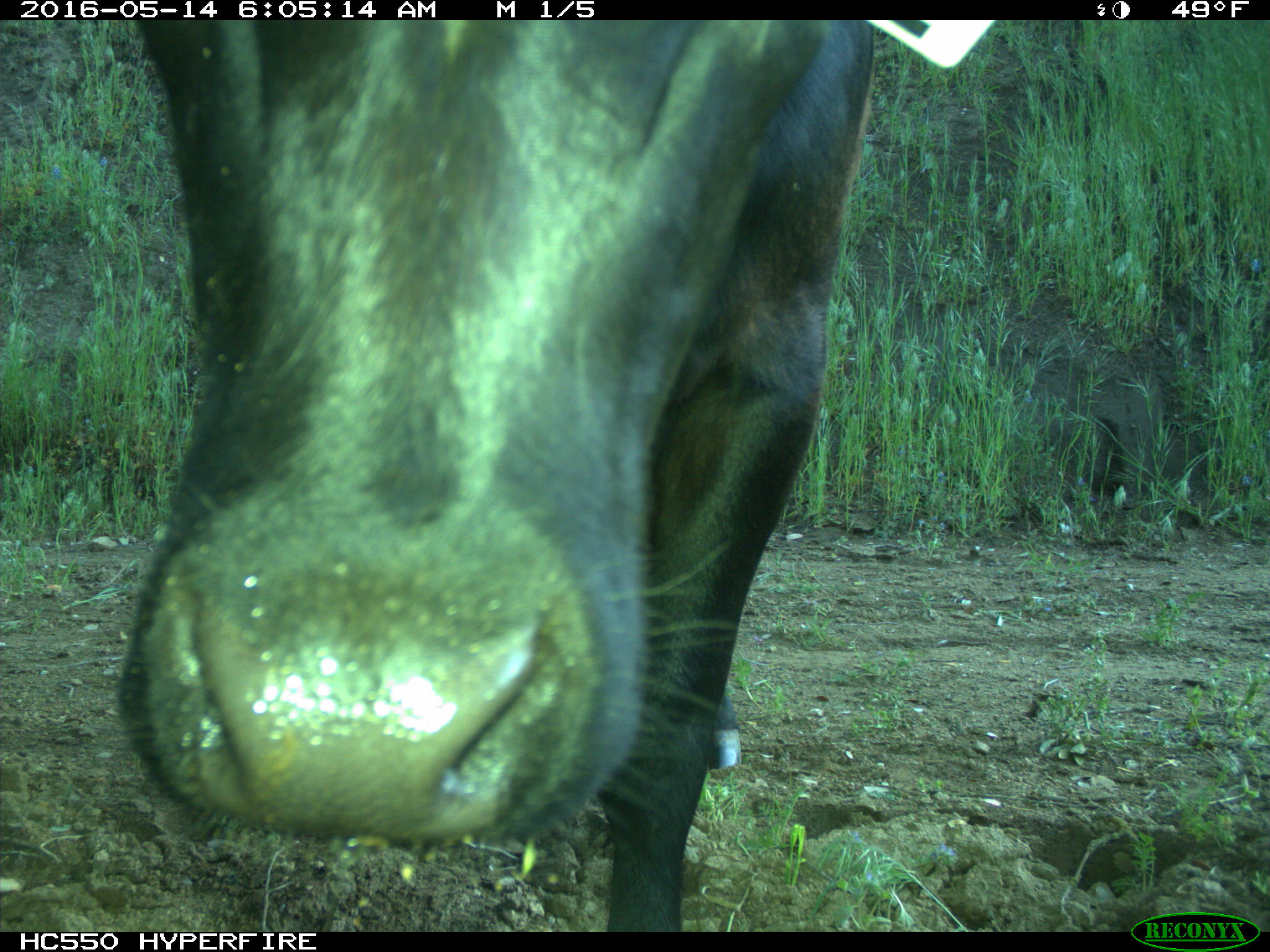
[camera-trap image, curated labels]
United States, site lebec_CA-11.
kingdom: Animalia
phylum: Chordata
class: Mammalia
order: Artiodactyla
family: Bovidae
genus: Bos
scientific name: Bos taurus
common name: domestic cow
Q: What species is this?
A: Bos taurus (domestic cow).